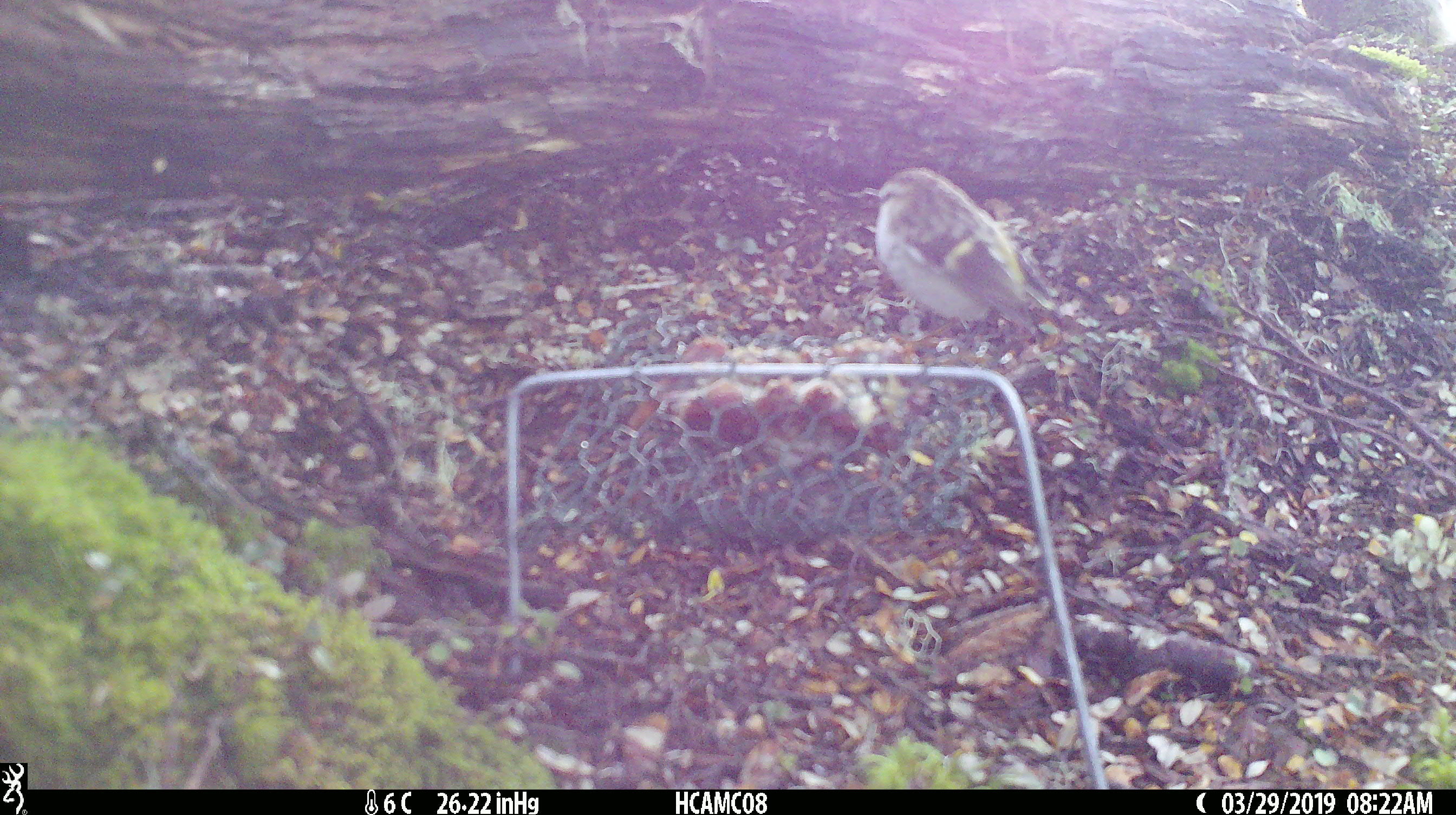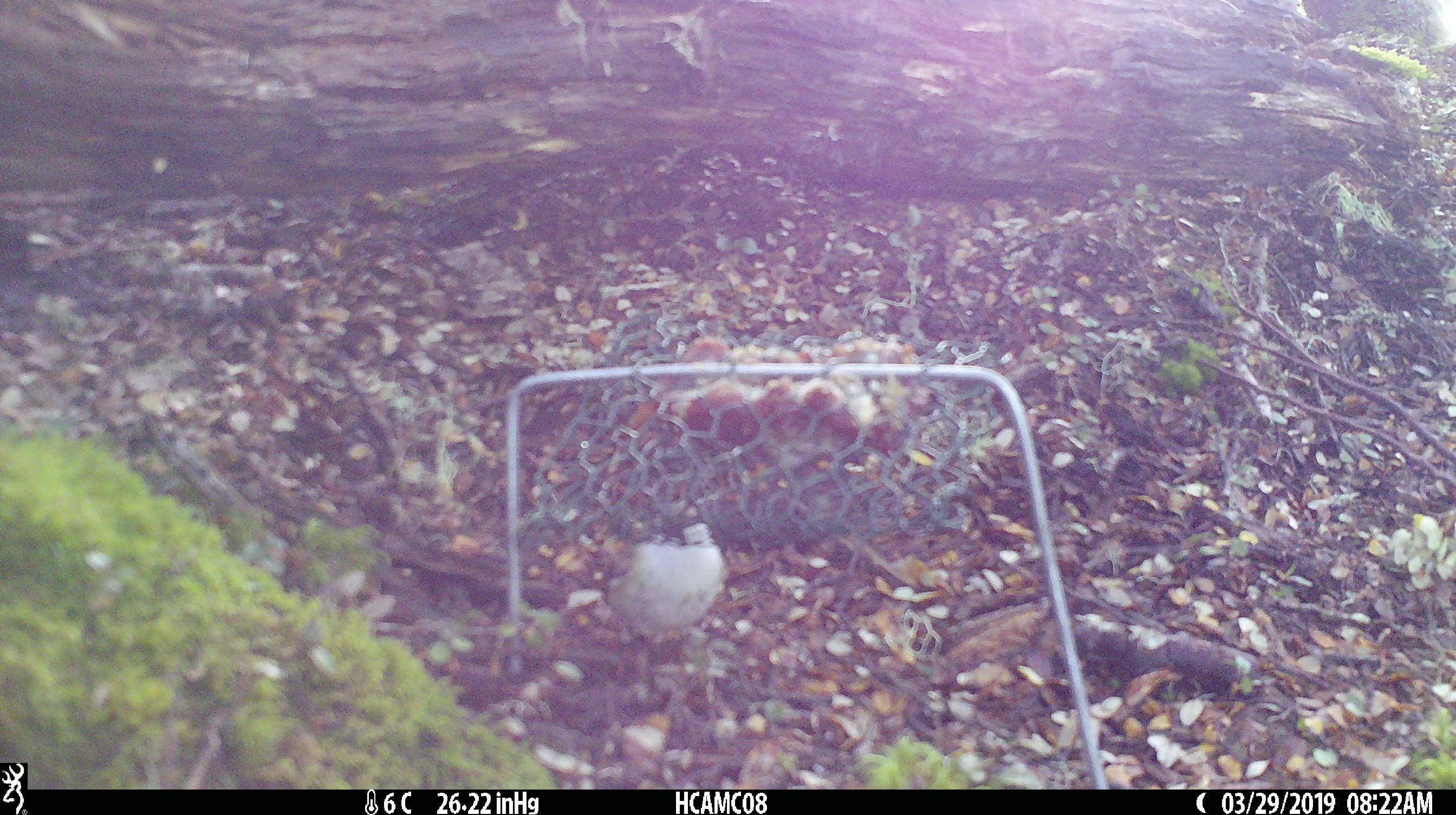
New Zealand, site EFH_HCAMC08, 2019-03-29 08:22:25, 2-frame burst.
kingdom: Animalia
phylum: Chordata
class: Aves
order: Passeriformes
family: Acanthisittidae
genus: Acanthisitta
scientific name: Acanthisitta chloris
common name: rifleman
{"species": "rifleman (Acanthisitta chloris)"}